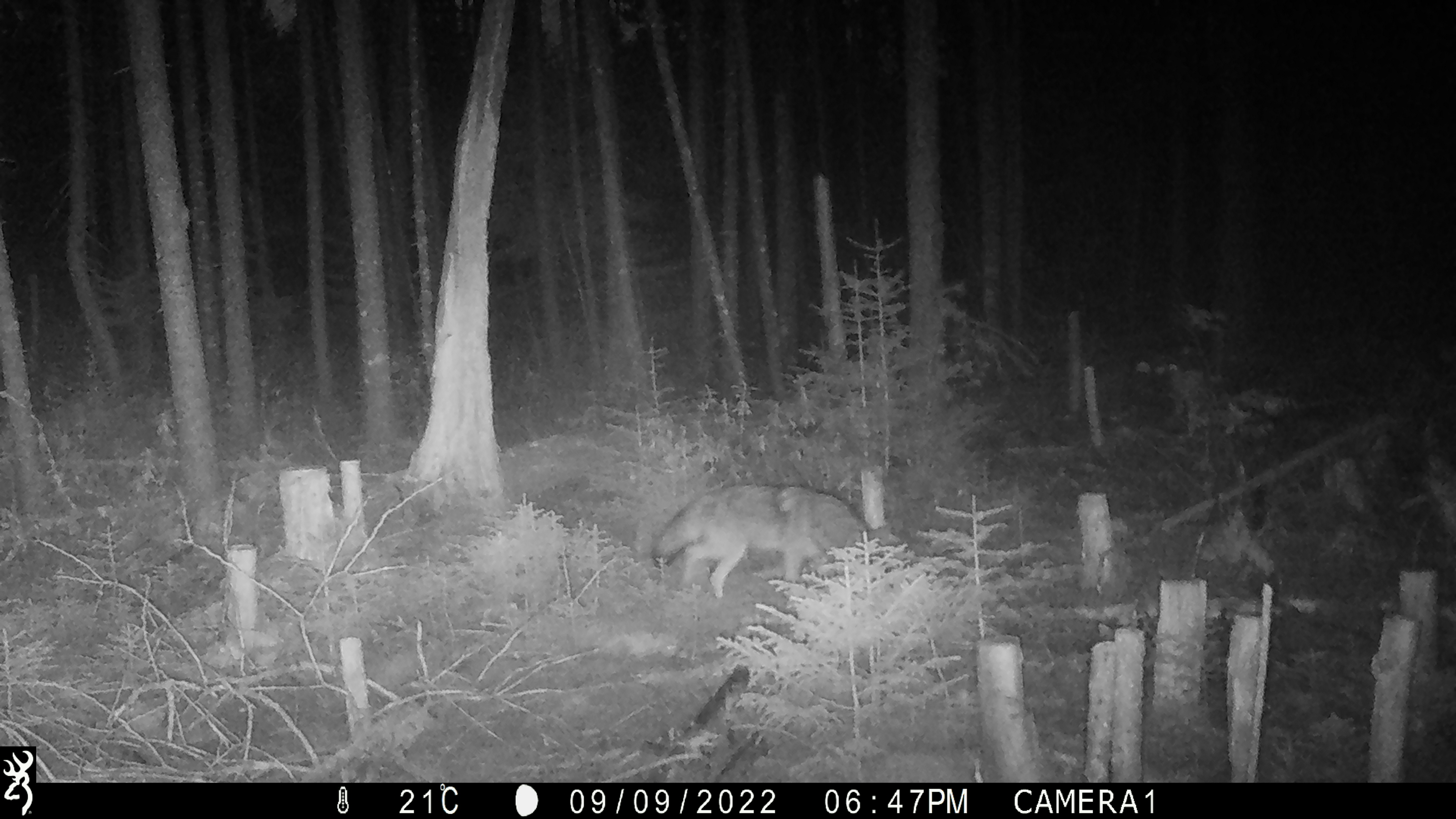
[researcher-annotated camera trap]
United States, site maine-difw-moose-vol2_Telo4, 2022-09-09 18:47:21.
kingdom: Animalia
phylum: Chordata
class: Mammalia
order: Carnivora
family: Canidae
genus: Canis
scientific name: Canis latrans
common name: coyote